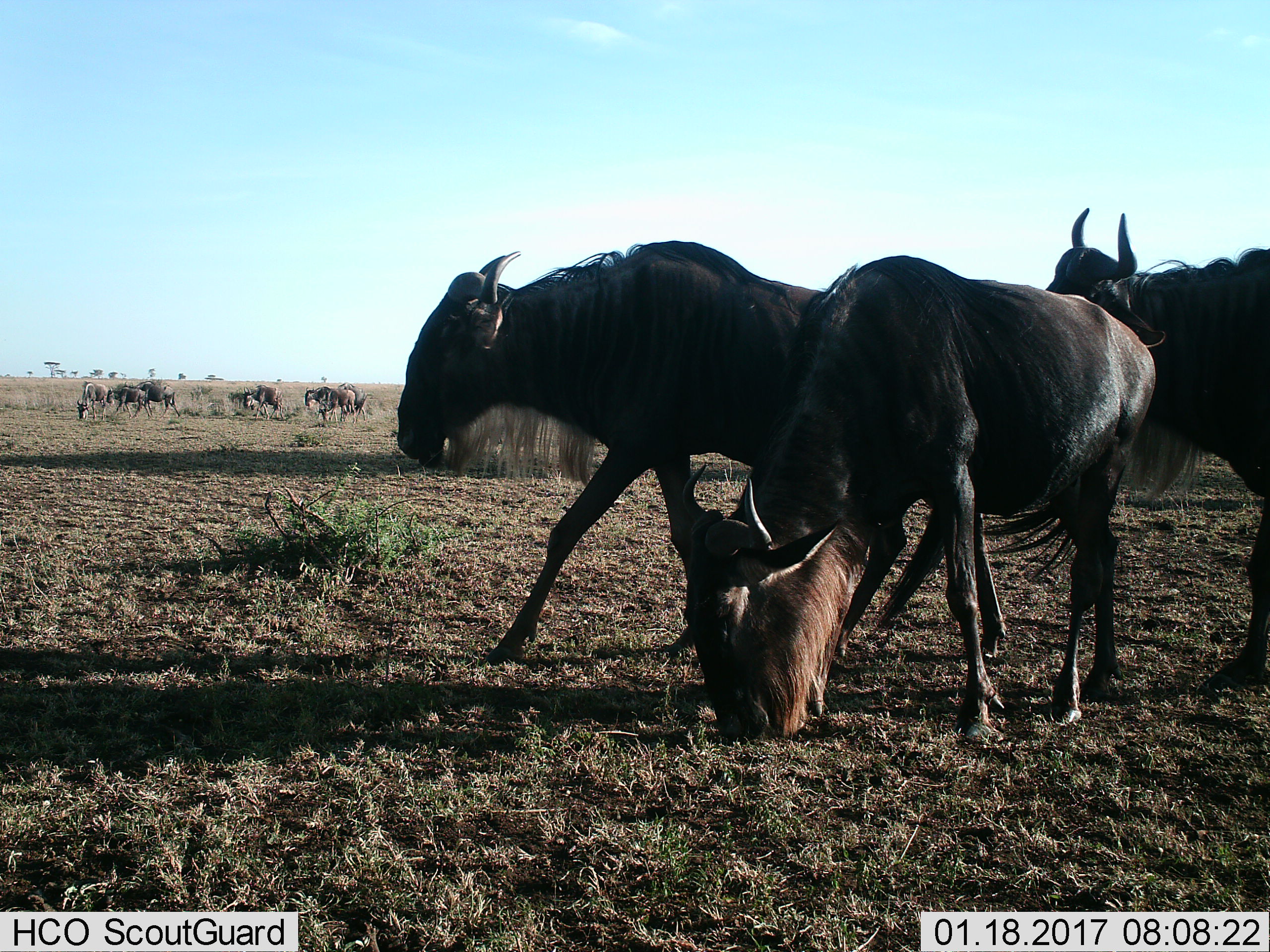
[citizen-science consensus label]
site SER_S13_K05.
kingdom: Animalia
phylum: Chordata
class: Mammalia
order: Artiodactyla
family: Bovidae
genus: Connochaetes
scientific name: Connochaetes taurinus taurinus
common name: blue wildebeest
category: wildebeestblue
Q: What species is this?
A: Wildebeestblue (blue wildebeest) (Connochaetes taurinus taurinus).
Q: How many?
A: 11-50.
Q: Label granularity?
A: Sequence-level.